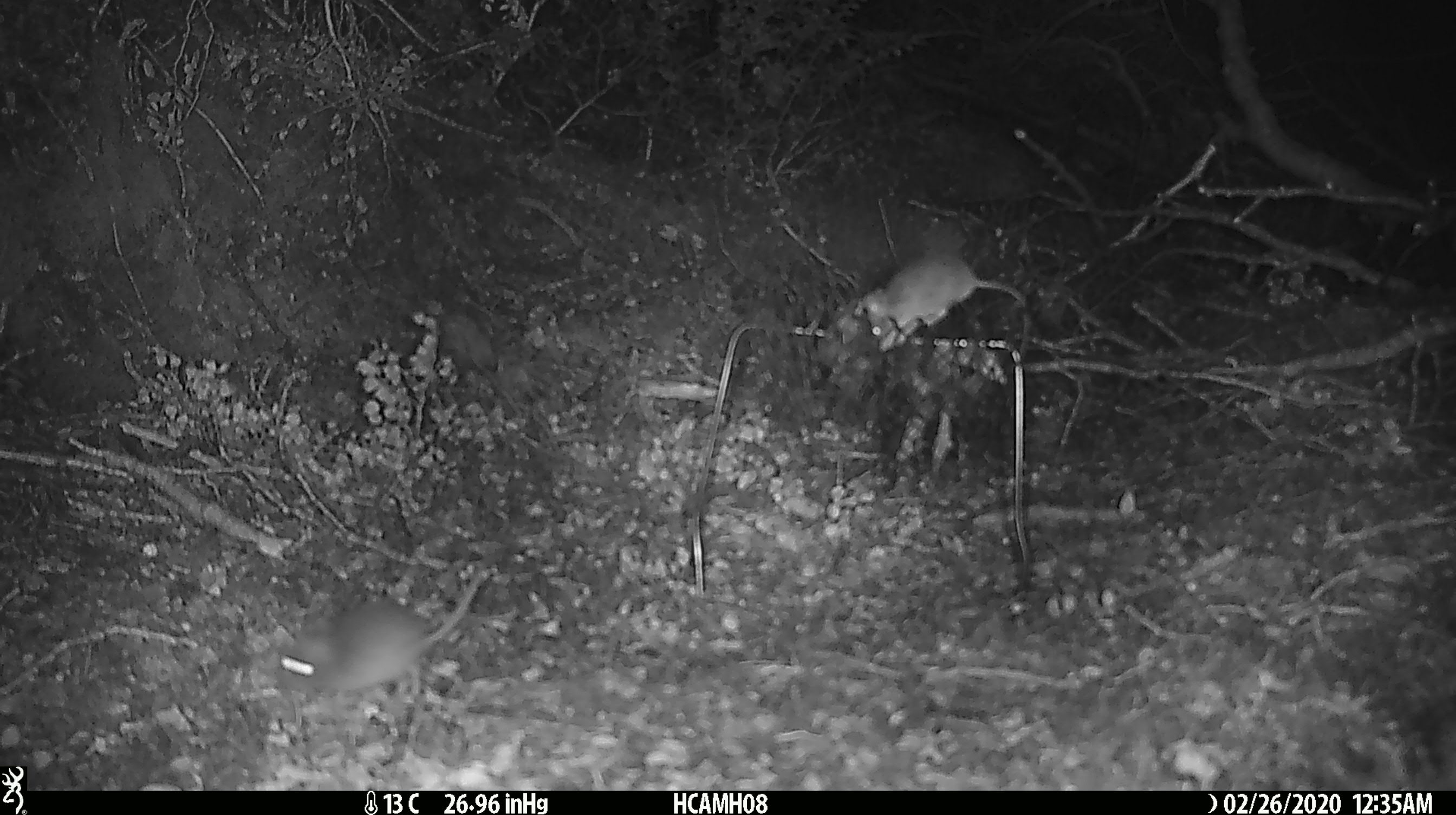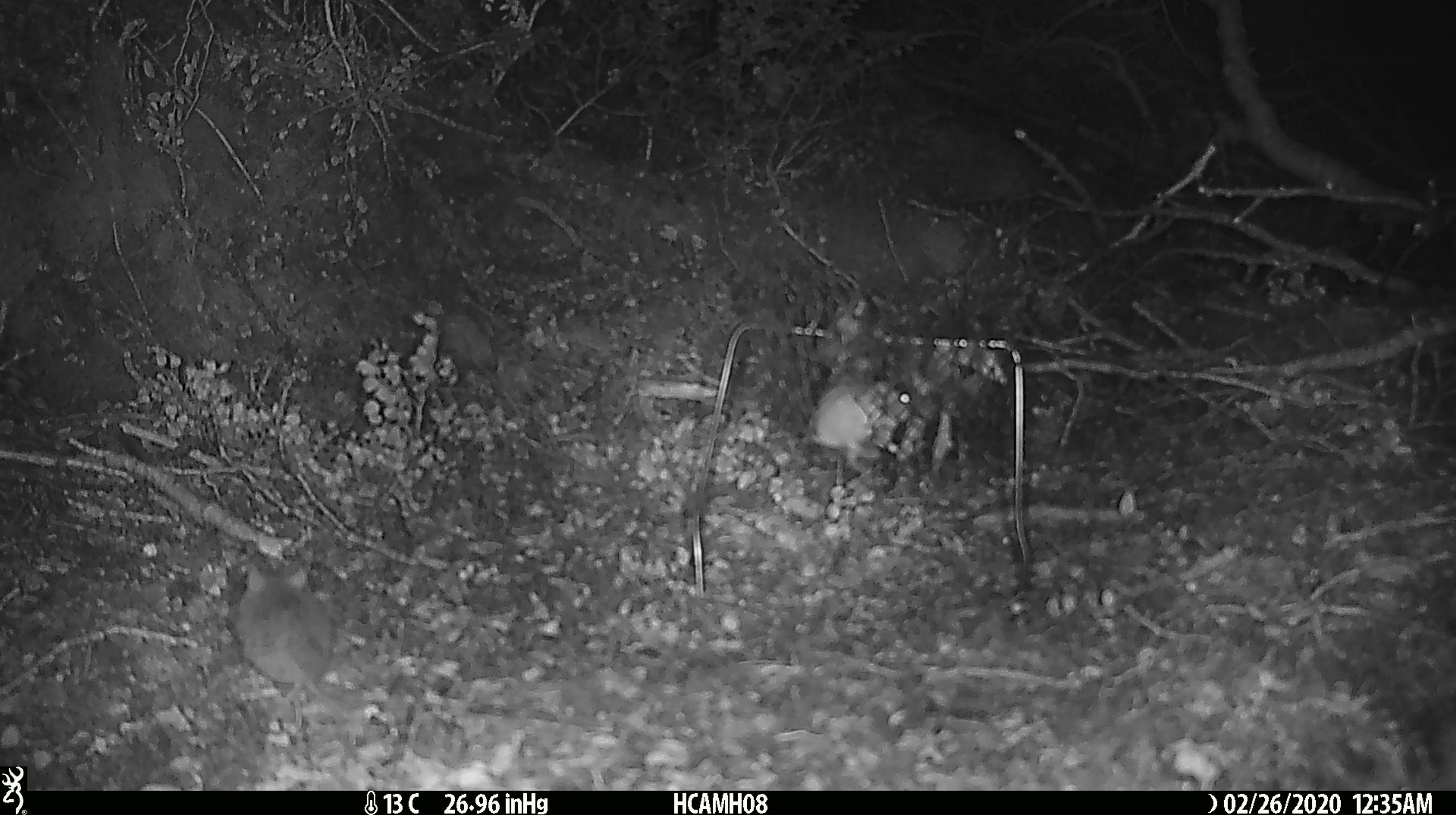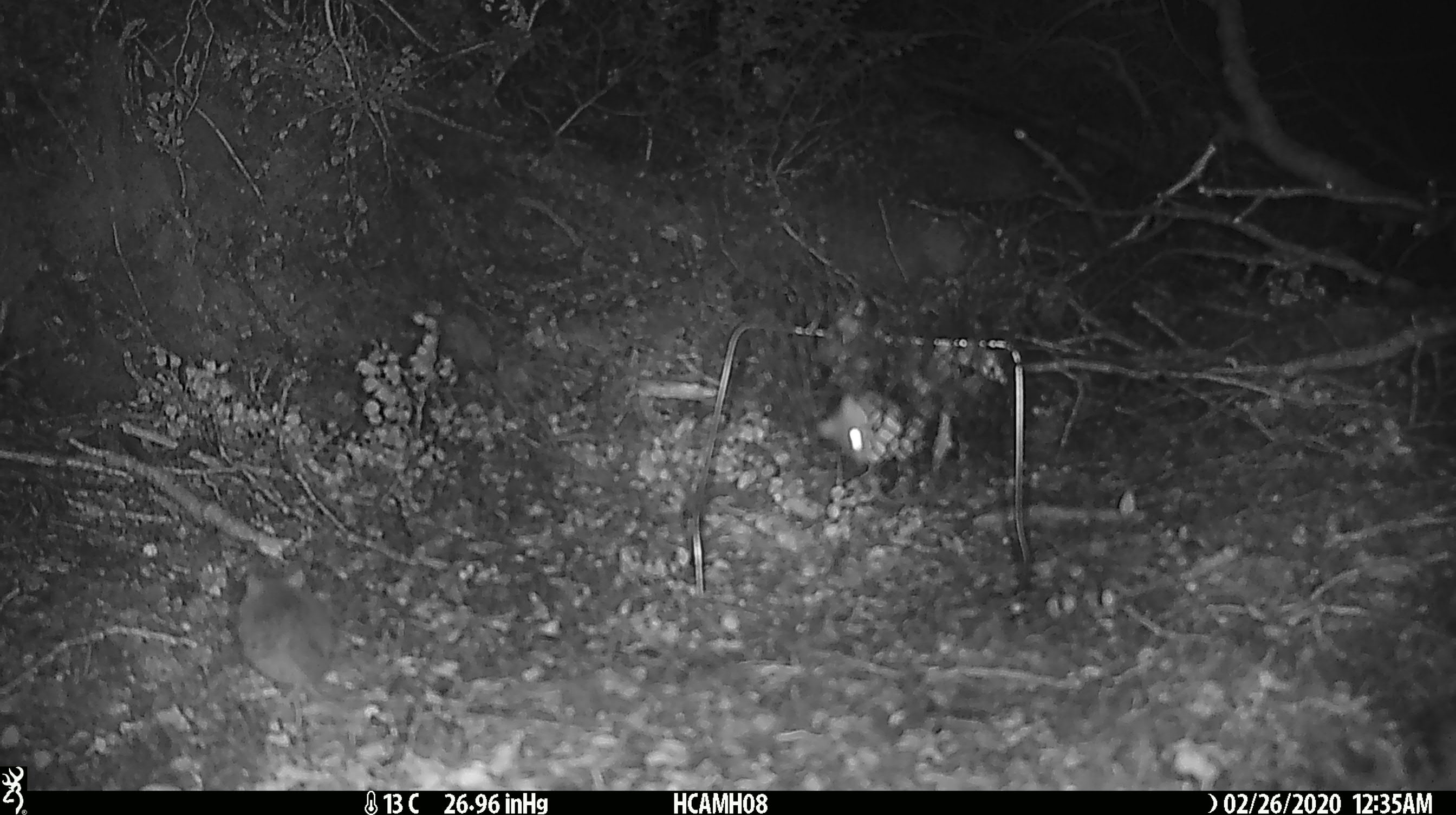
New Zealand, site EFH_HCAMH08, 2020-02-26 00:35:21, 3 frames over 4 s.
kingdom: Animalia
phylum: Chordata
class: Mammalia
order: Rodentia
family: Muridae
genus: Mus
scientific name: Mus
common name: mouse